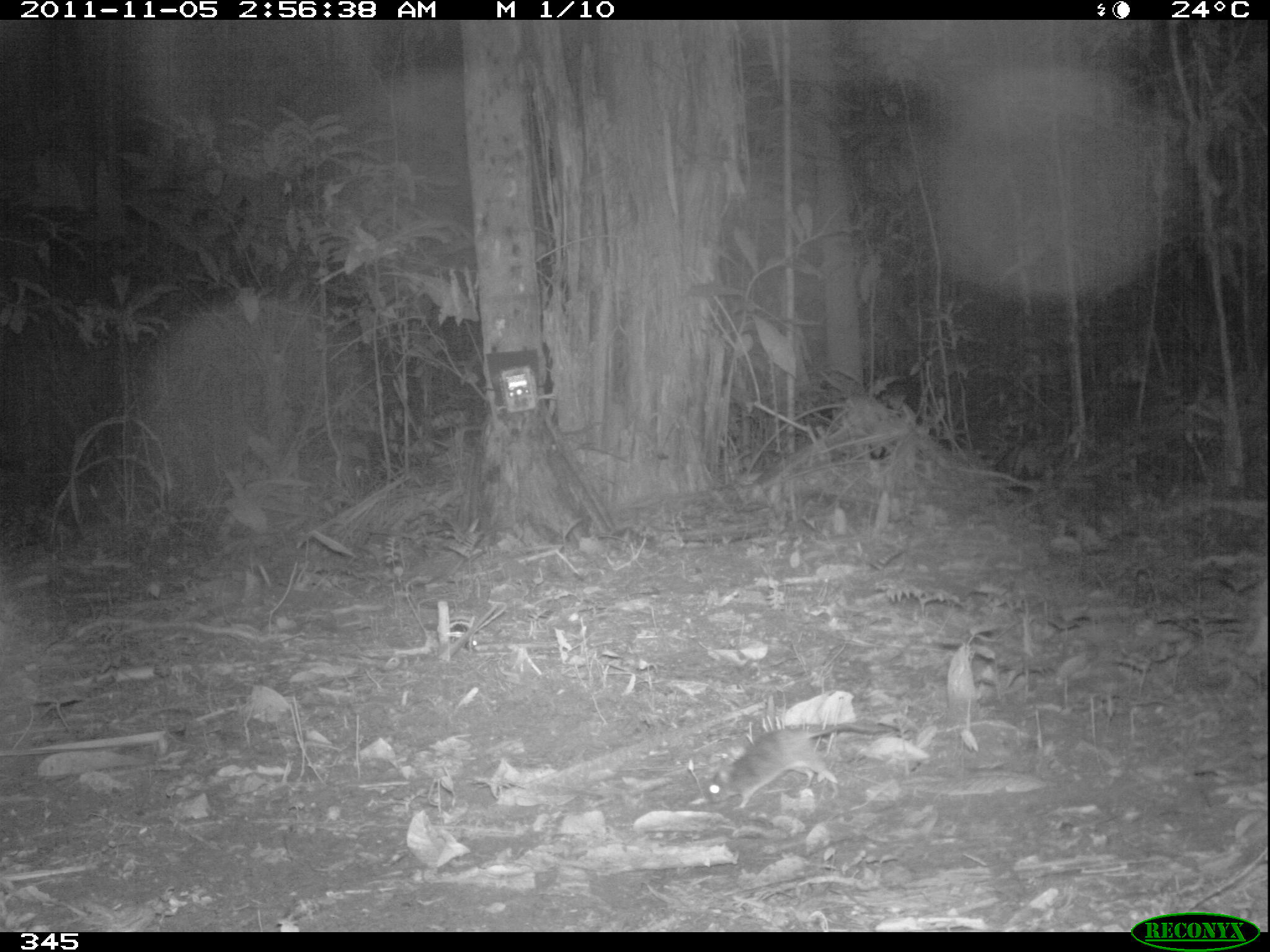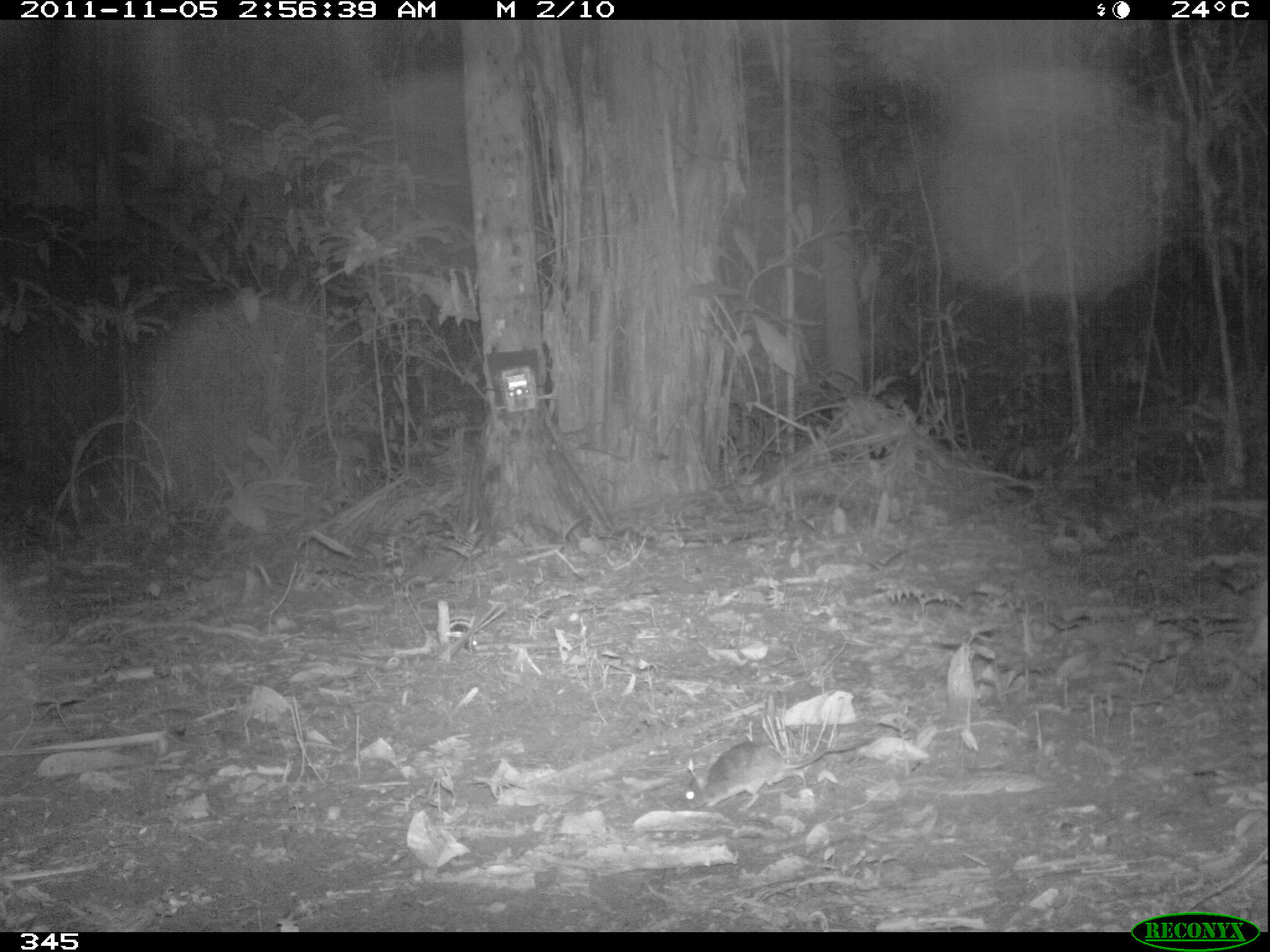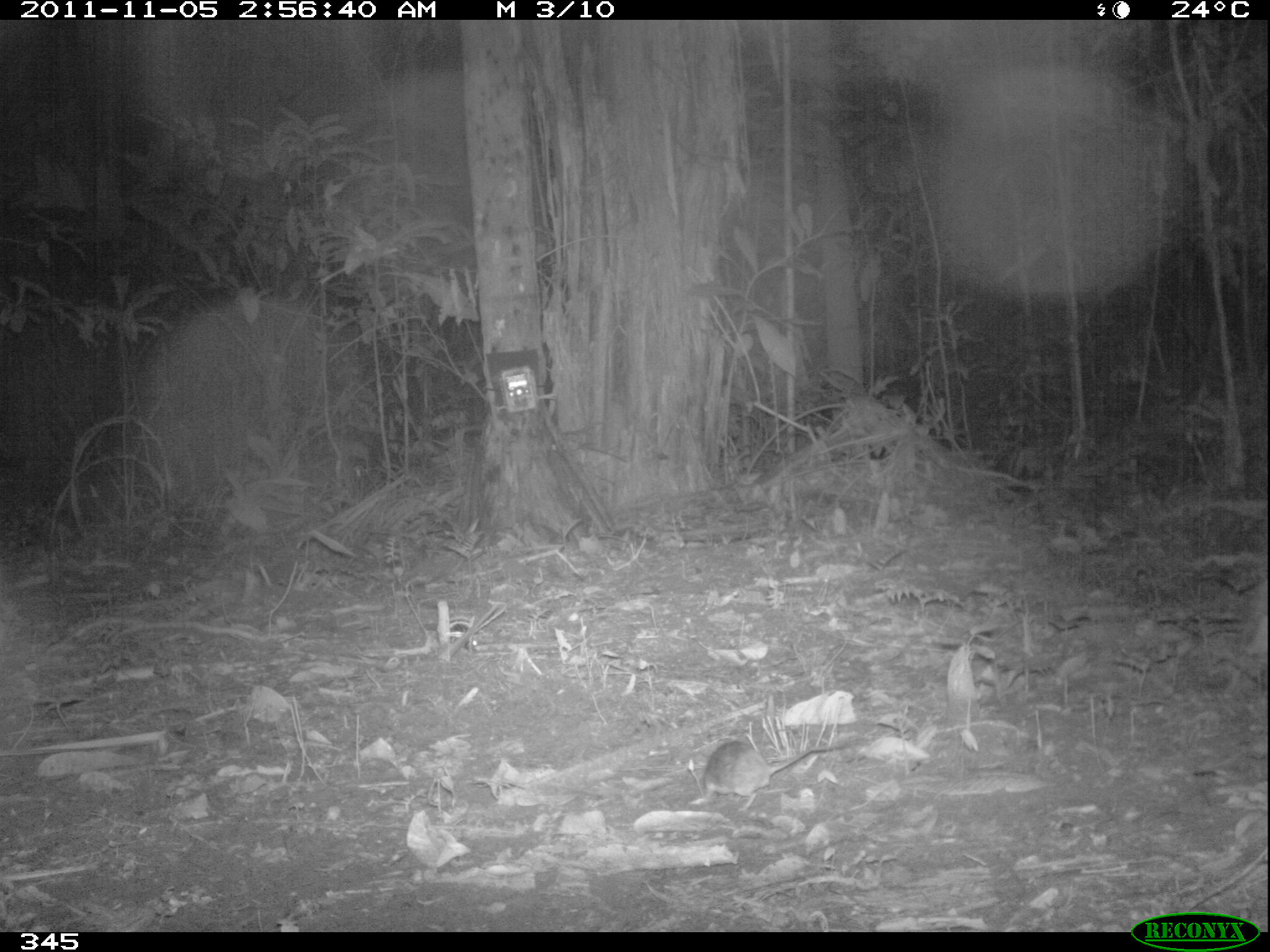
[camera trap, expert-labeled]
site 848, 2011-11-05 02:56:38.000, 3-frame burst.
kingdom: Animalia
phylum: Chordata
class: Mammalia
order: Rodentia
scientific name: Rodentia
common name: rodents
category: unknown rodent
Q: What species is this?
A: Unknown rodent (rodents) (Rodentia).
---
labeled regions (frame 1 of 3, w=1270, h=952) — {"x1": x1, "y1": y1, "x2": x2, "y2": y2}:
unknown rodent: {"x1": 702, "y1": 721, "x2": 894, "y2": 810}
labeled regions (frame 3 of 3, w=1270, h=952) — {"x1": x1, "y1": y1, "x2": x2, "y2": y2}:
unknown rodent: {"x1": 701, "y1": 740, "x2": 850, "y2": 811}